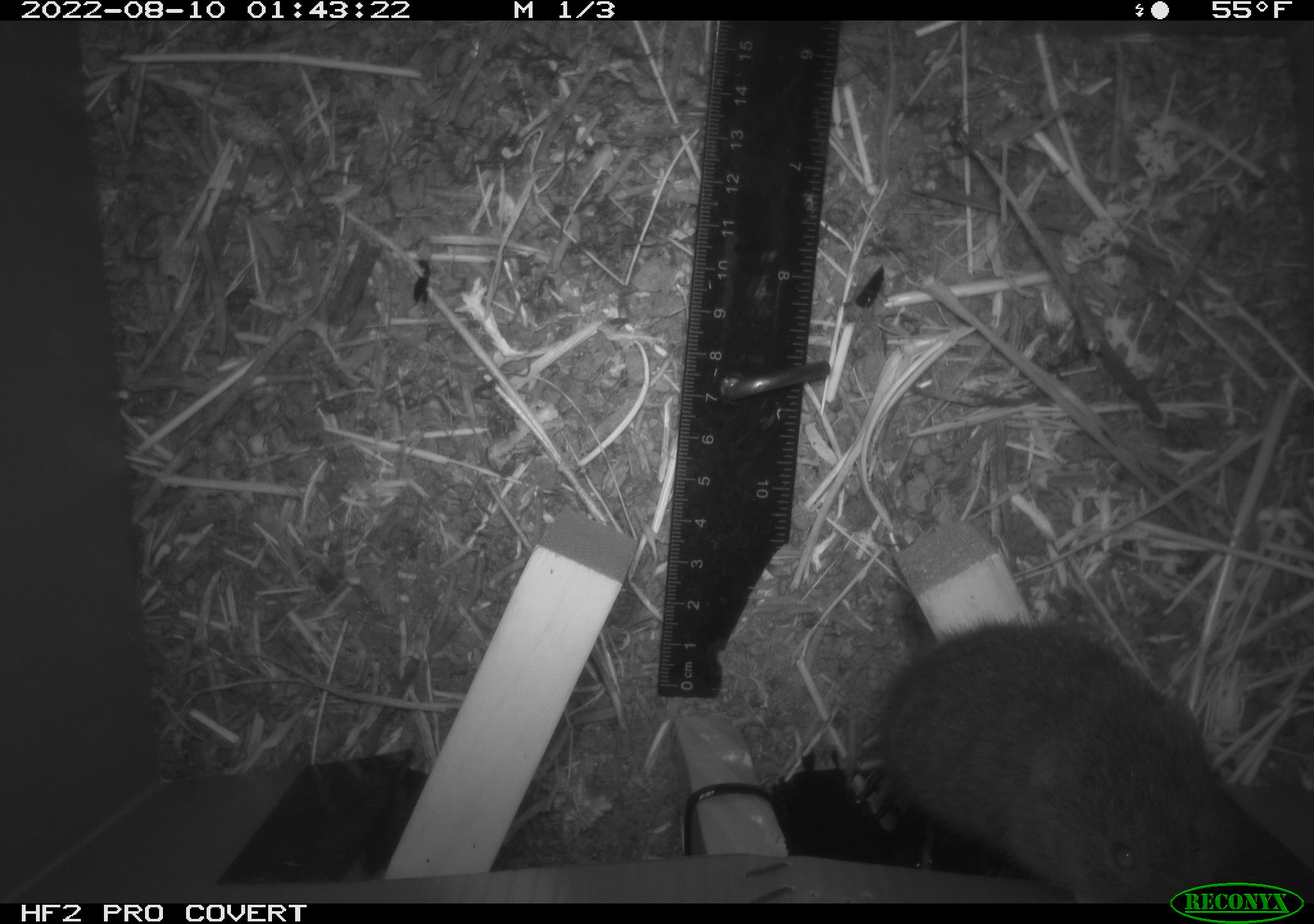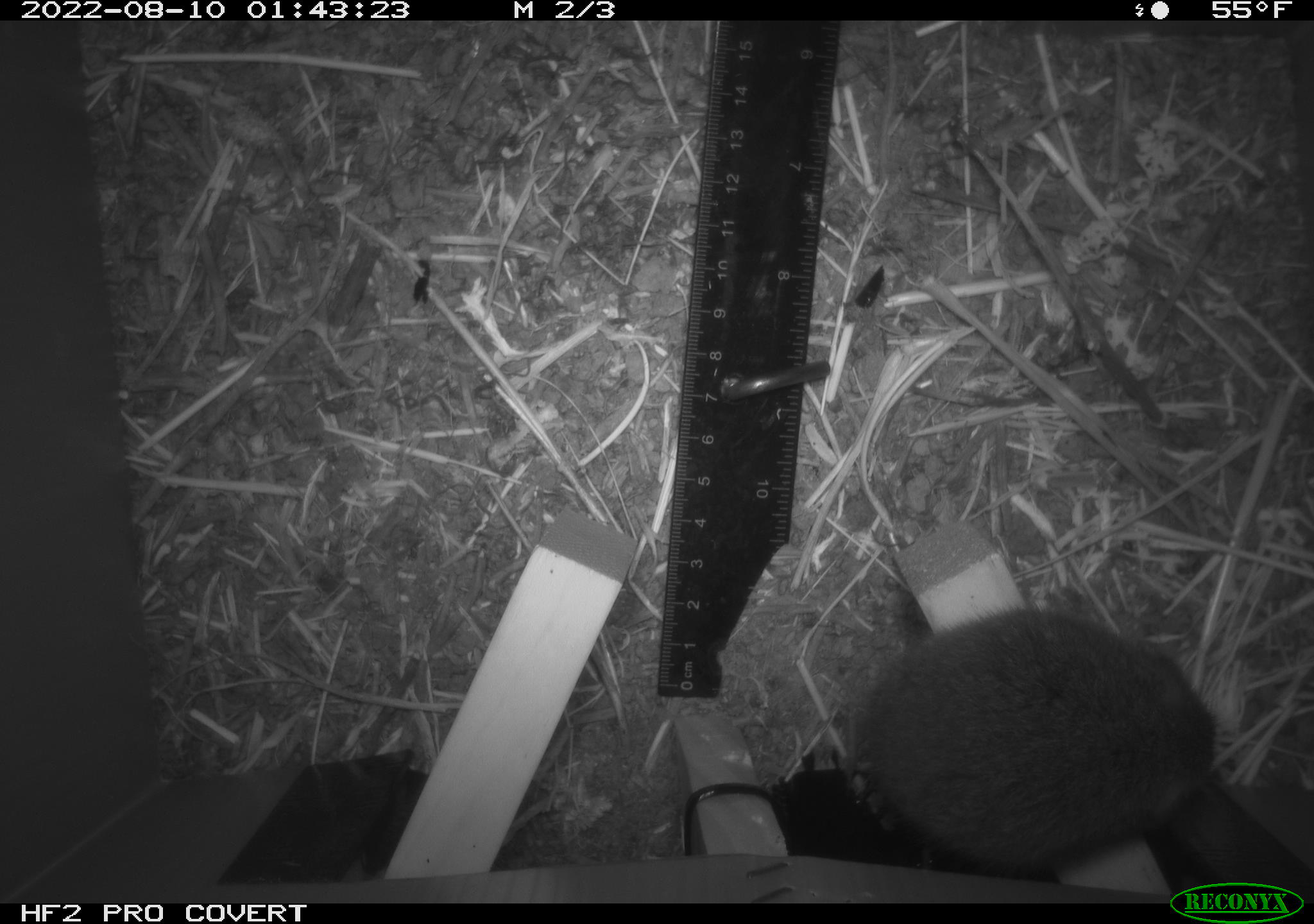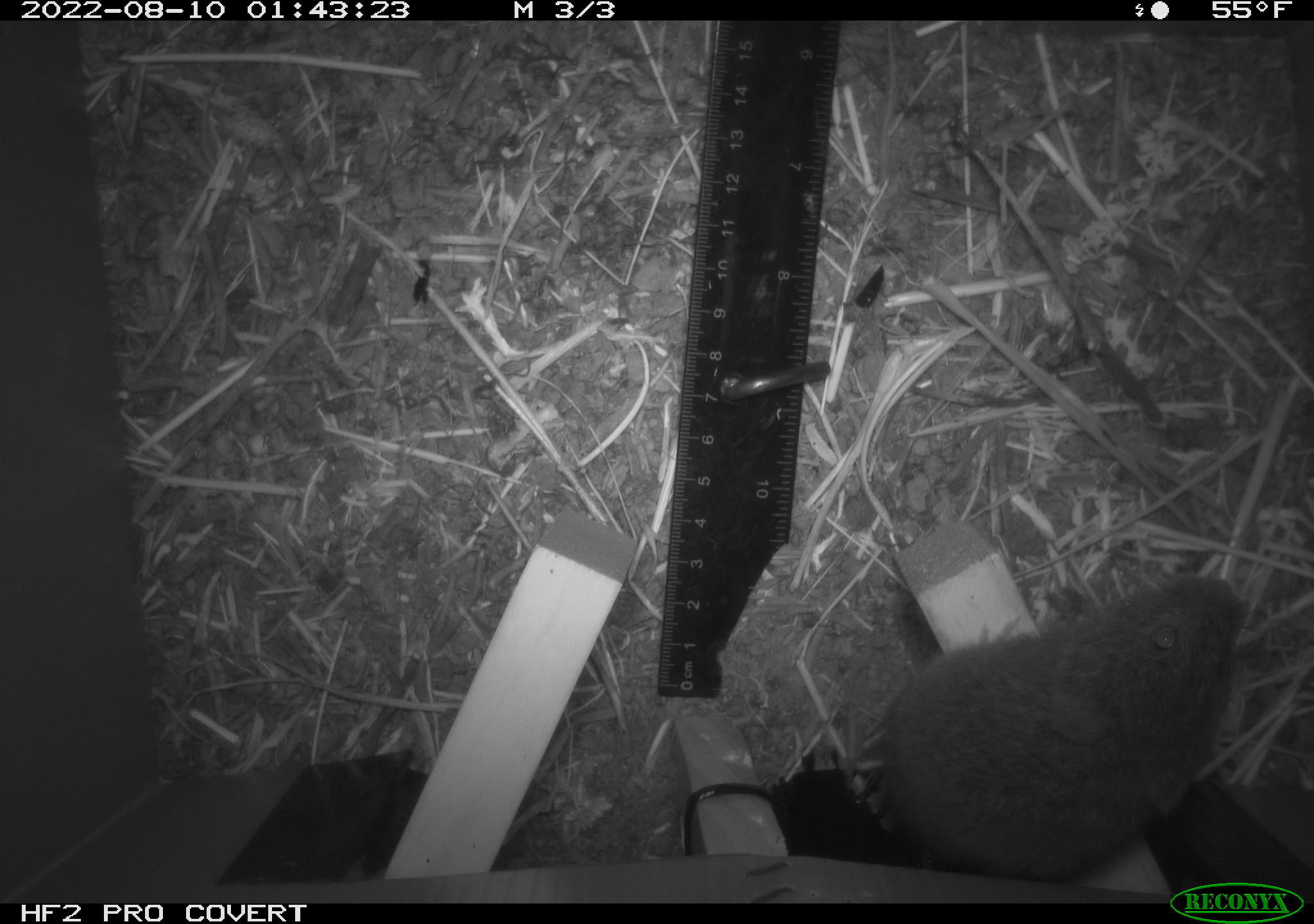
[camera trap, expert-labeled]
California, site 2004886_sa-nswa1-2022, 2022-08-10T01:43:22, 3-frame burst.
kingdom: Animalia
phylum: Chordata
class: Mammalia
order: Rodentia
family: Cricetidae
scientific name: Cricetidae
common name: hamsters, voles, lemmings, and allies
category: cricetidae family